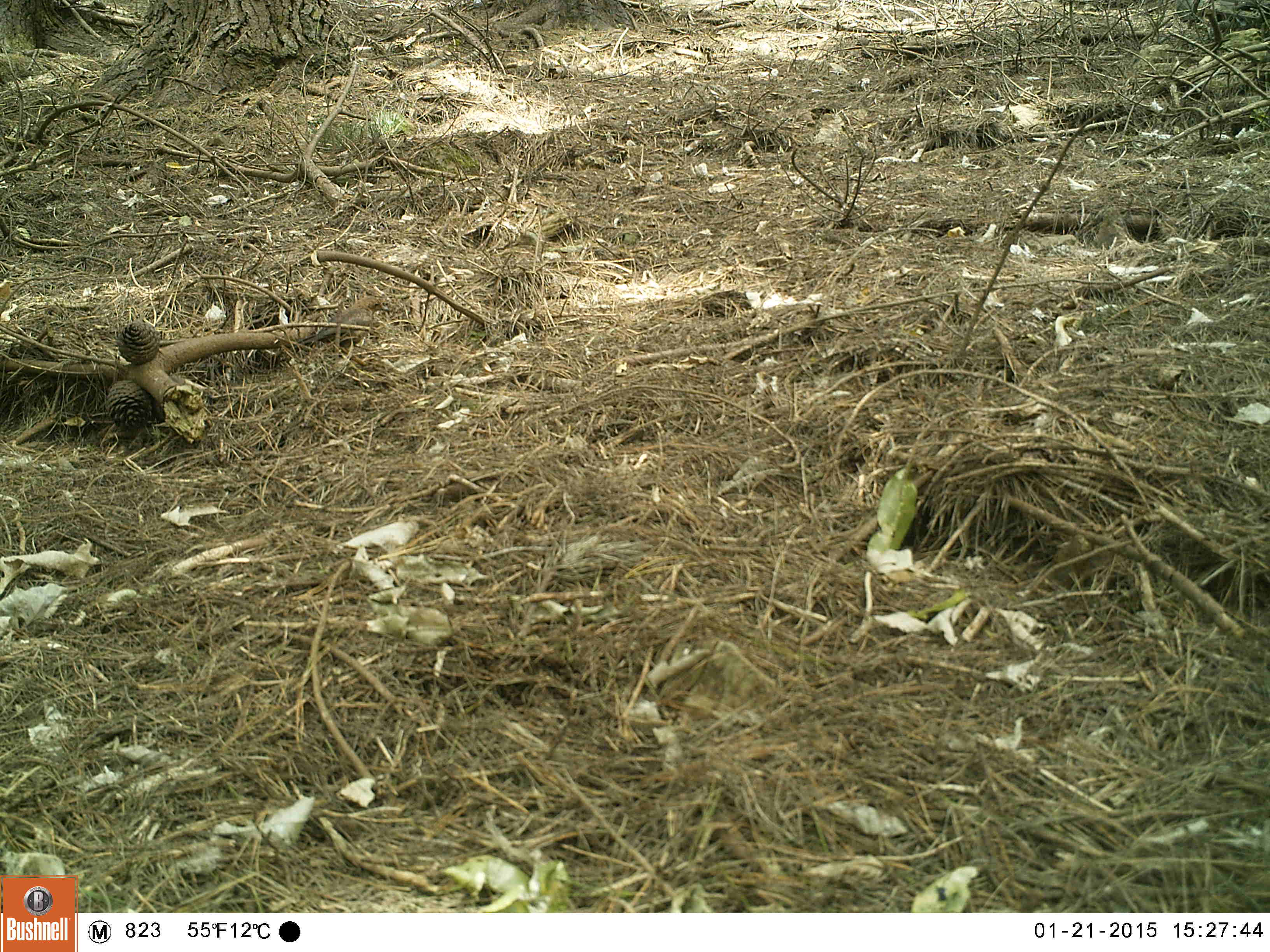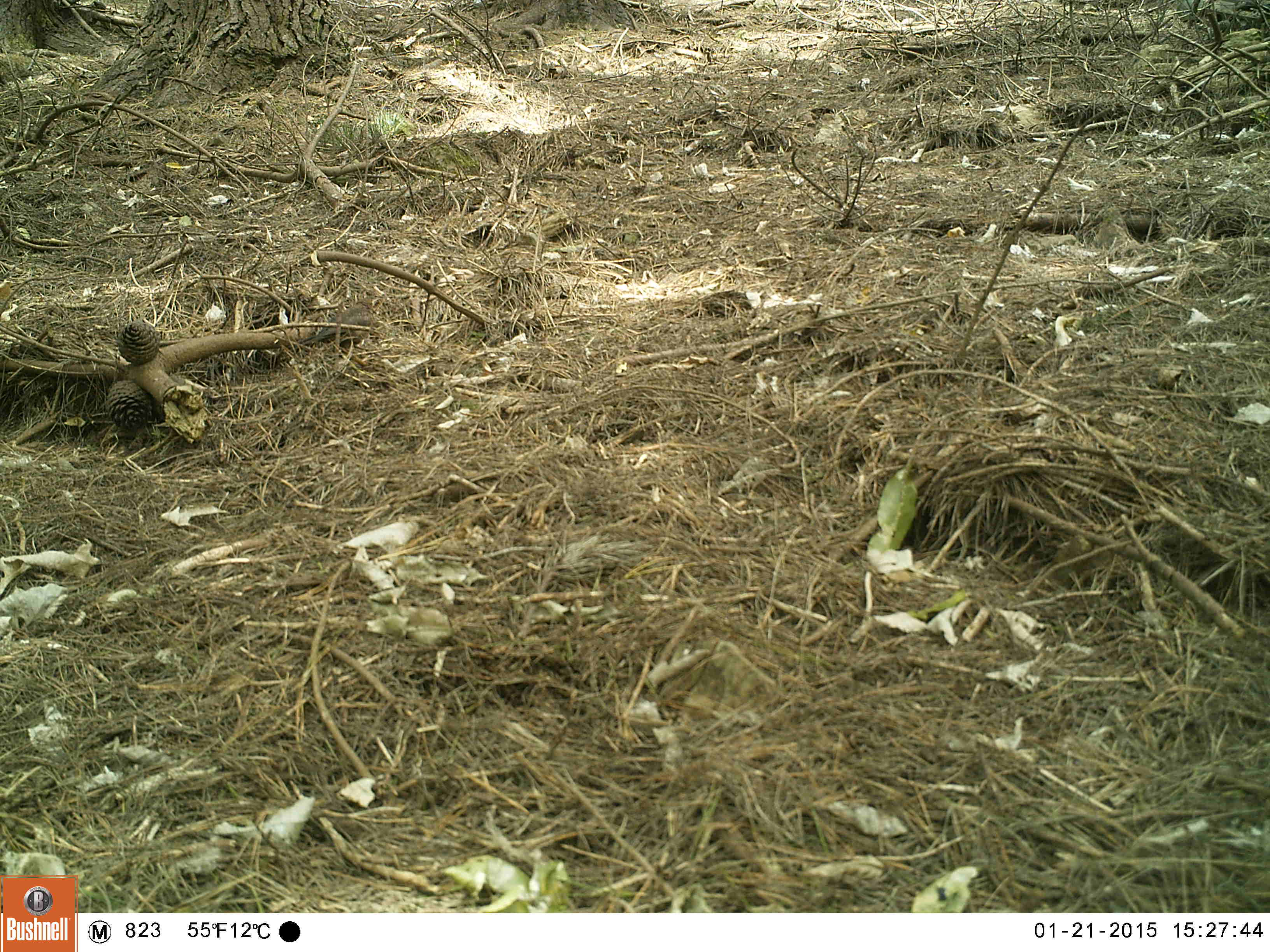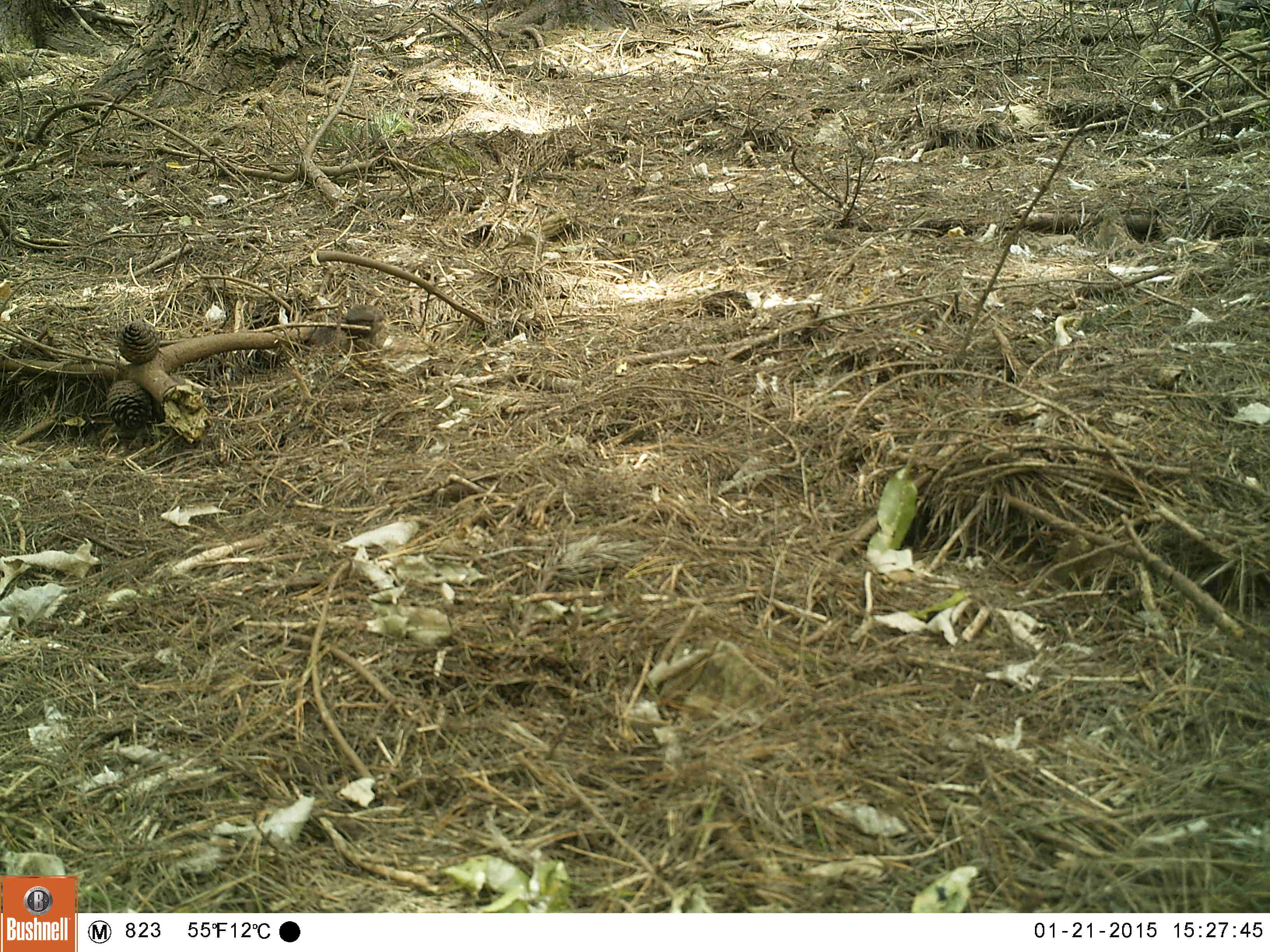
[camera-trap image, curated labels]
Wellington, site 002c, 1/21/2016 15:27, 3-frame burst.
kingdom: Animalia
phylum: Chordata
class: Aves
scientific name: Aves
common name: bird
Bird (Aves).